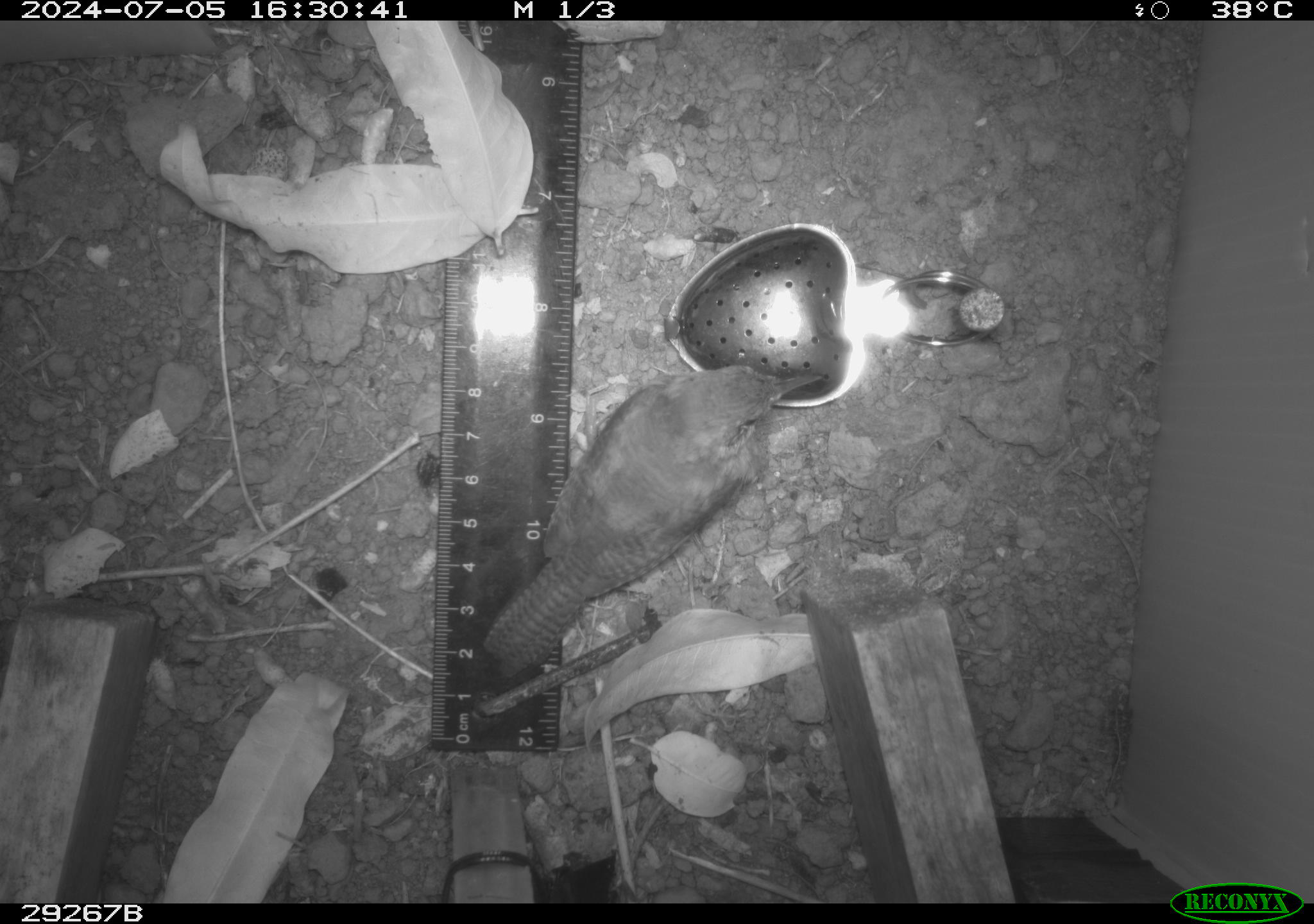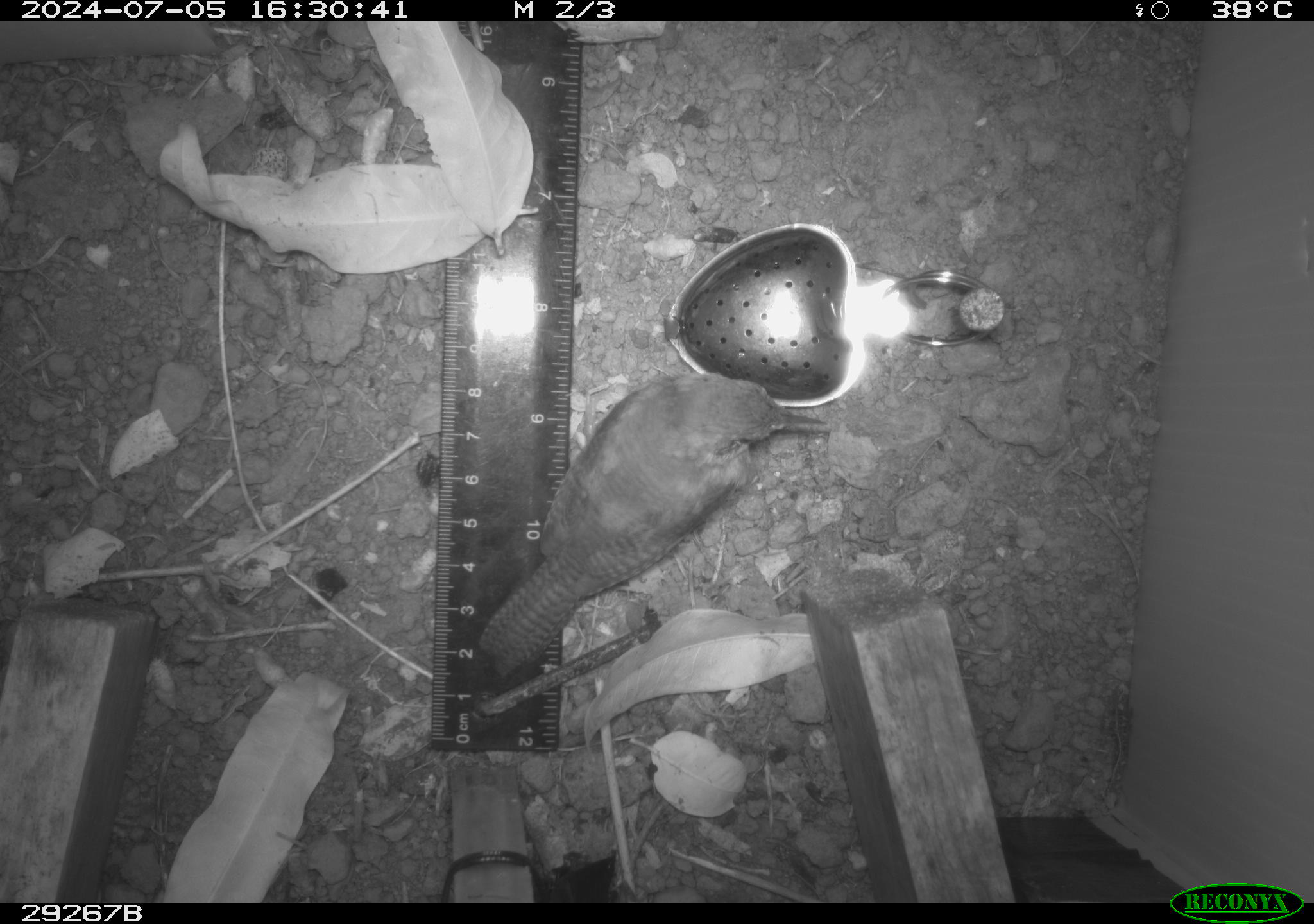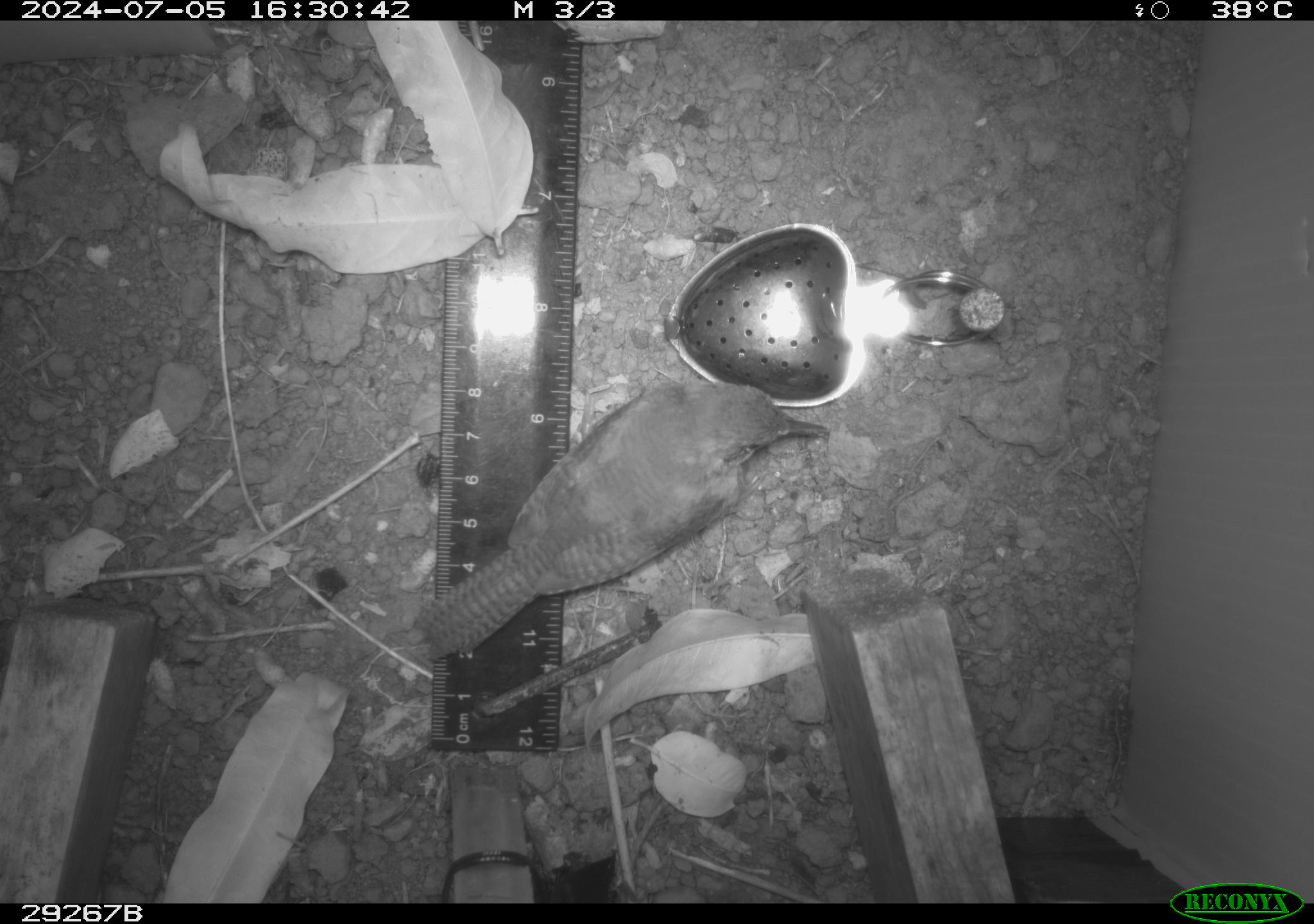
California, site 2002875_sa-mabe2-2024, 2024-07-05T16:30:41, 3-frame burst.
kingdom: Animalia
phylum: Chordata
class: Aves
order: Passeriformes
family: Troglodytidae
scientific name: Troglodytidae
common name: wren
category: troglodytidae family